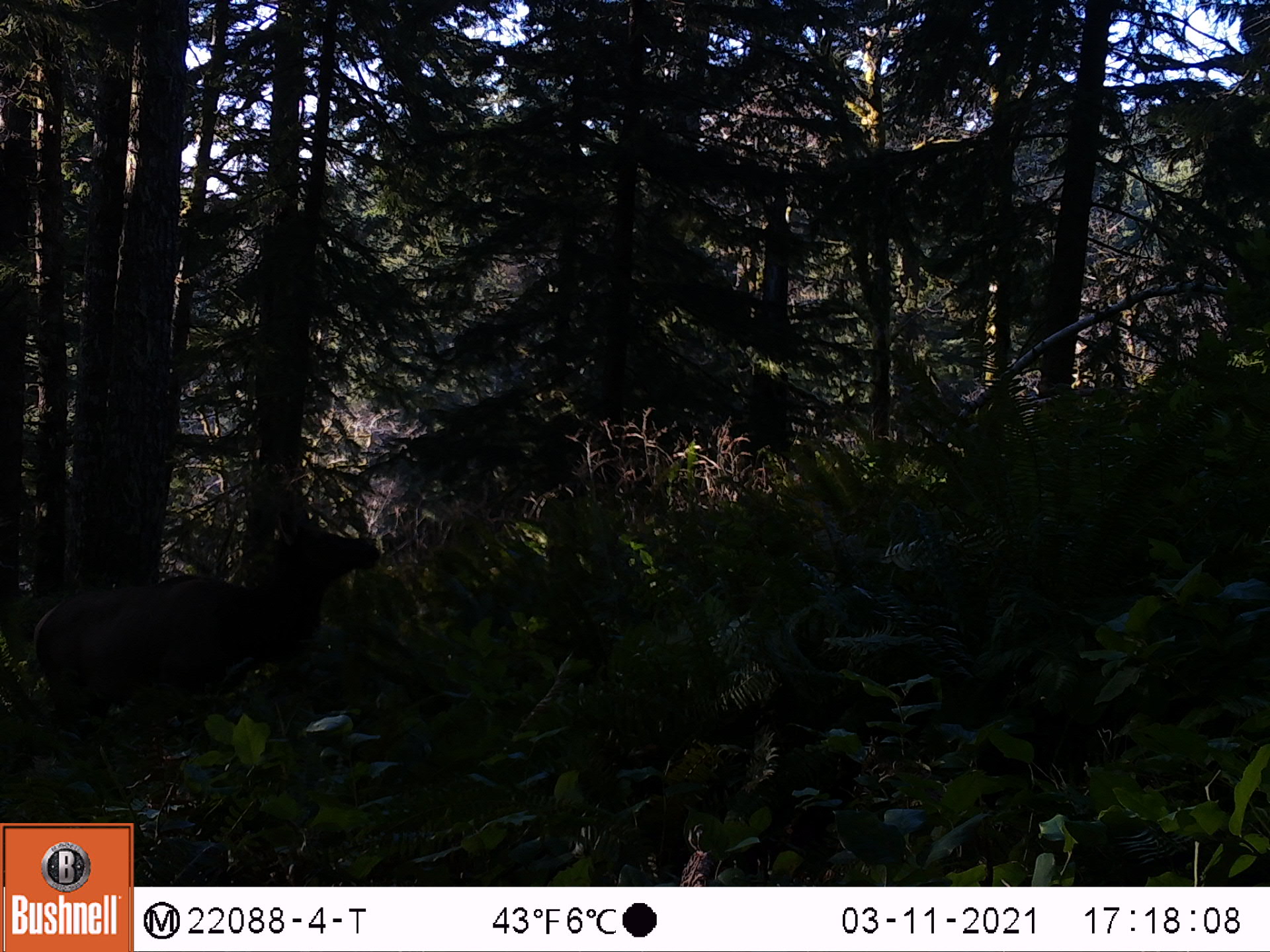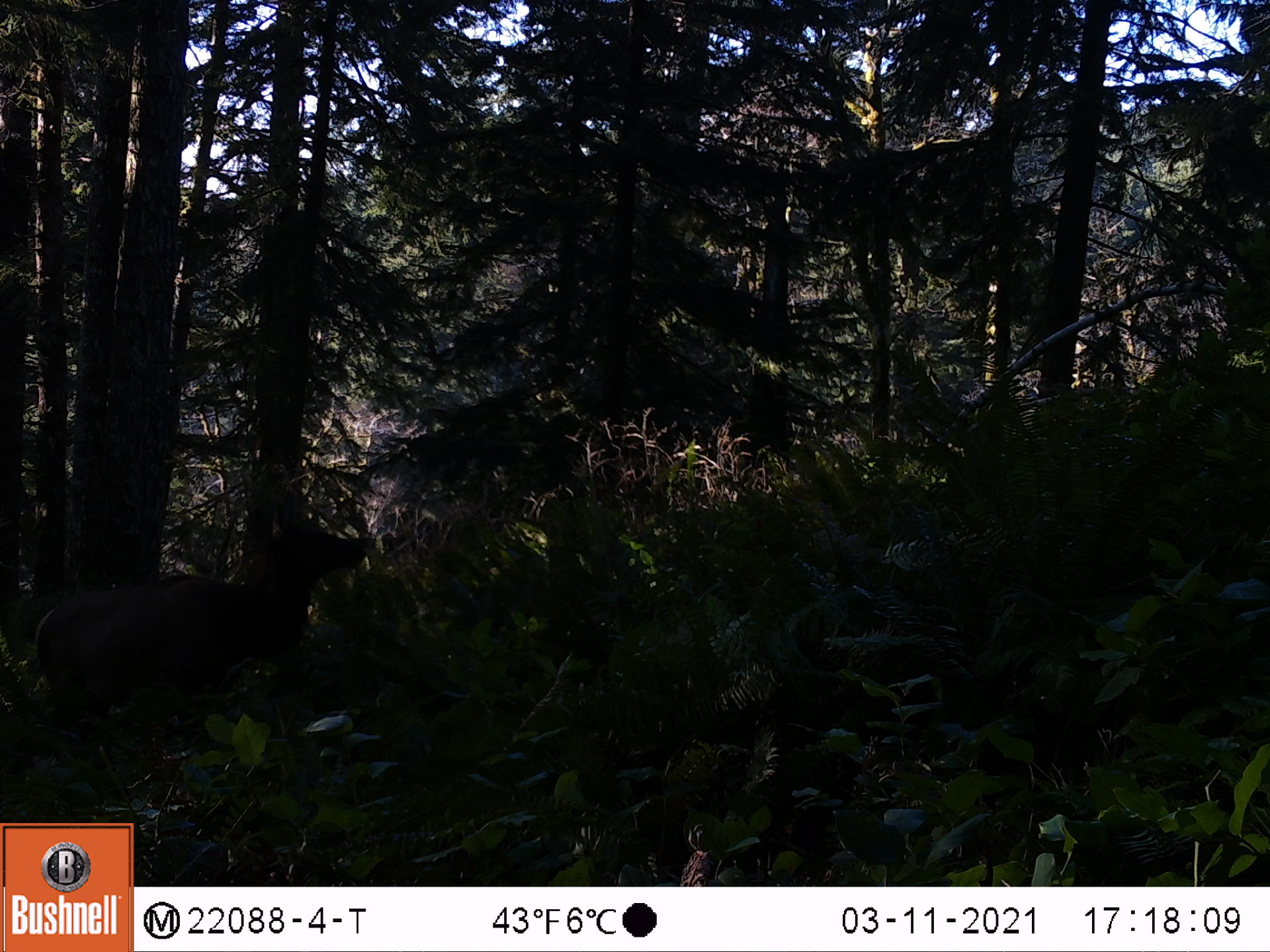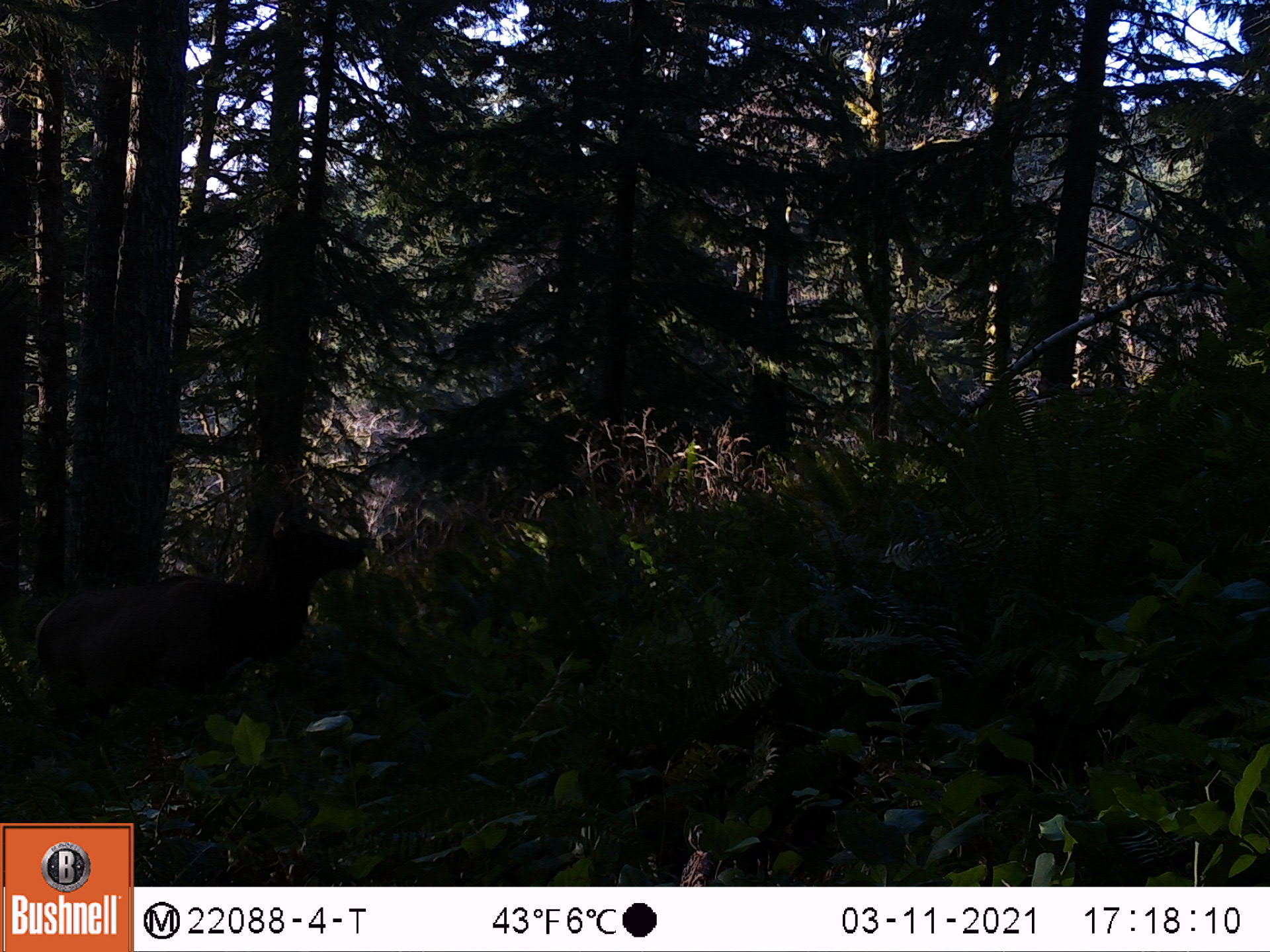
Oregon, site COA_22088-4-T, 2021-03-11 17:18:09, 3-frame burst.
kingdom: Animalia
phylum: Chordata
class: Mammalia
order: Artiodactyla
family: Cervidae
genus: Cervus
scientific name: Cervus canadensis roosevelti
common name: roosevelt elk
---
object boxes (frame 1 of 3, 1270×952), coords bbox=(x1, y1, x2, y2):
roosevelt elk: bbox=(0, 478, 404, 800)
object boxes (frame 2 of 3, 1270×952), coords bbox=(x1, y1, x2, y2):
roosevelt elk: bbox=(0, 489, 390, 812)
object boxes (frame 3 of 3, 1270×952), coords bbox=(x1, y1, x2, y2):
roosevelt elk: bbox=(2, 494, 396, 795)